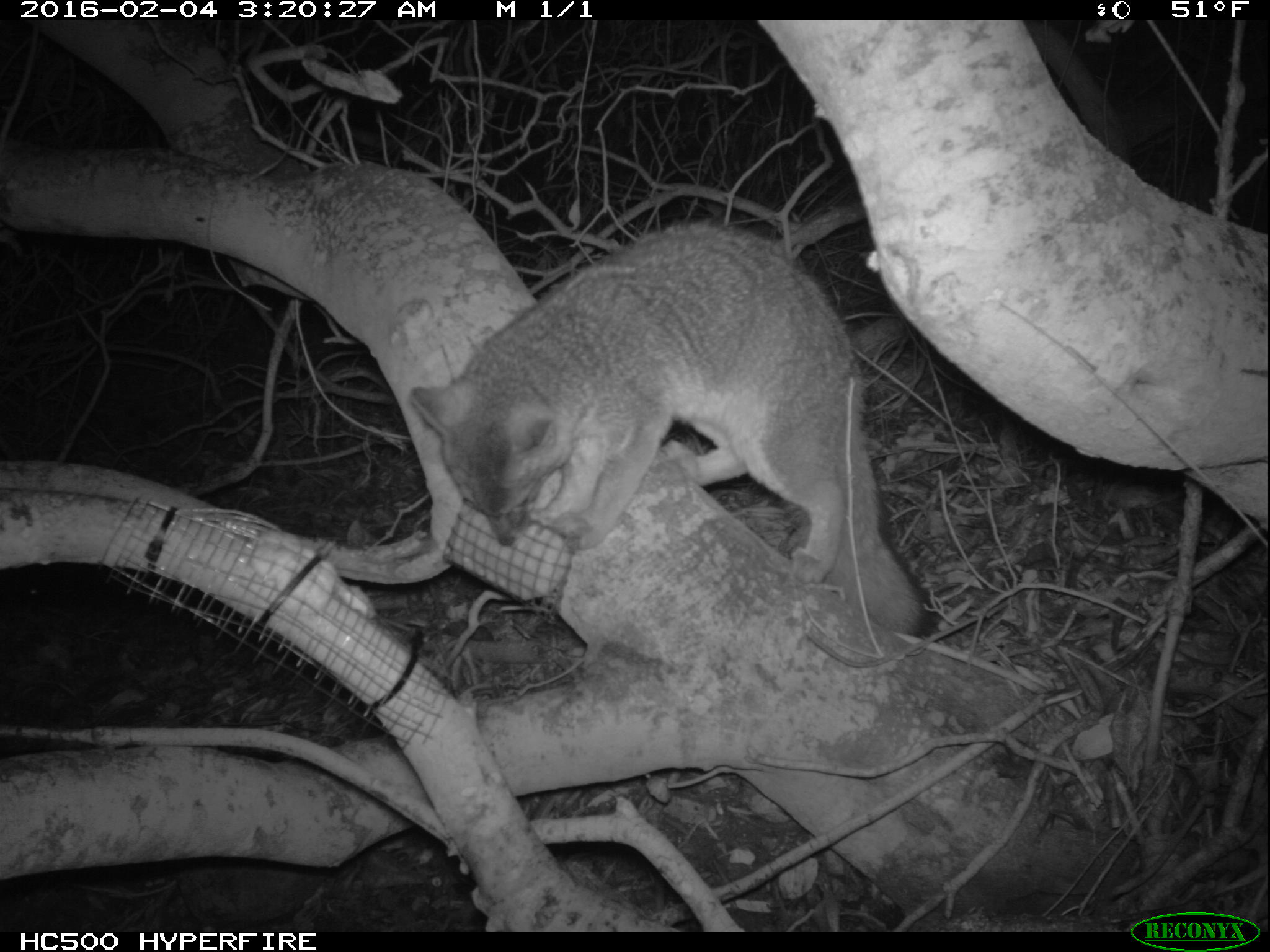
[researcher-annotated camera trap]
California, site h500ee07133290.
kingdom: Animalia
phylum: Chordata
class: Mammalia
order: Carnivora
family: Canidae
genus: Urocyon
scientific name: Urocyon littoralis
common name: island fox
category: fox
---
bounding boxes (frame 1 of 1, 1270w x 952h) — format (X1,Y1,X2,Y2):
fox: (409,223,938,636)